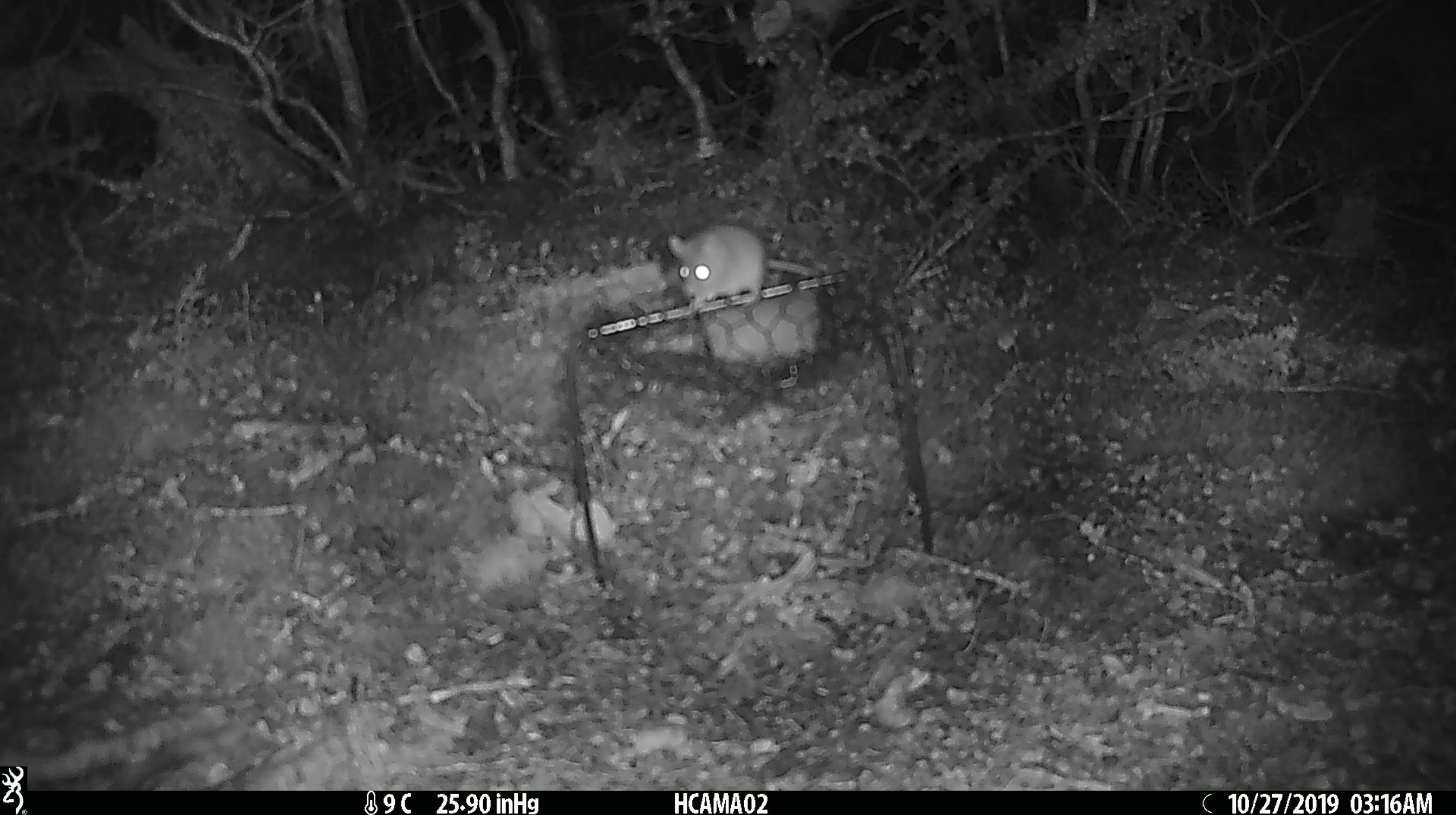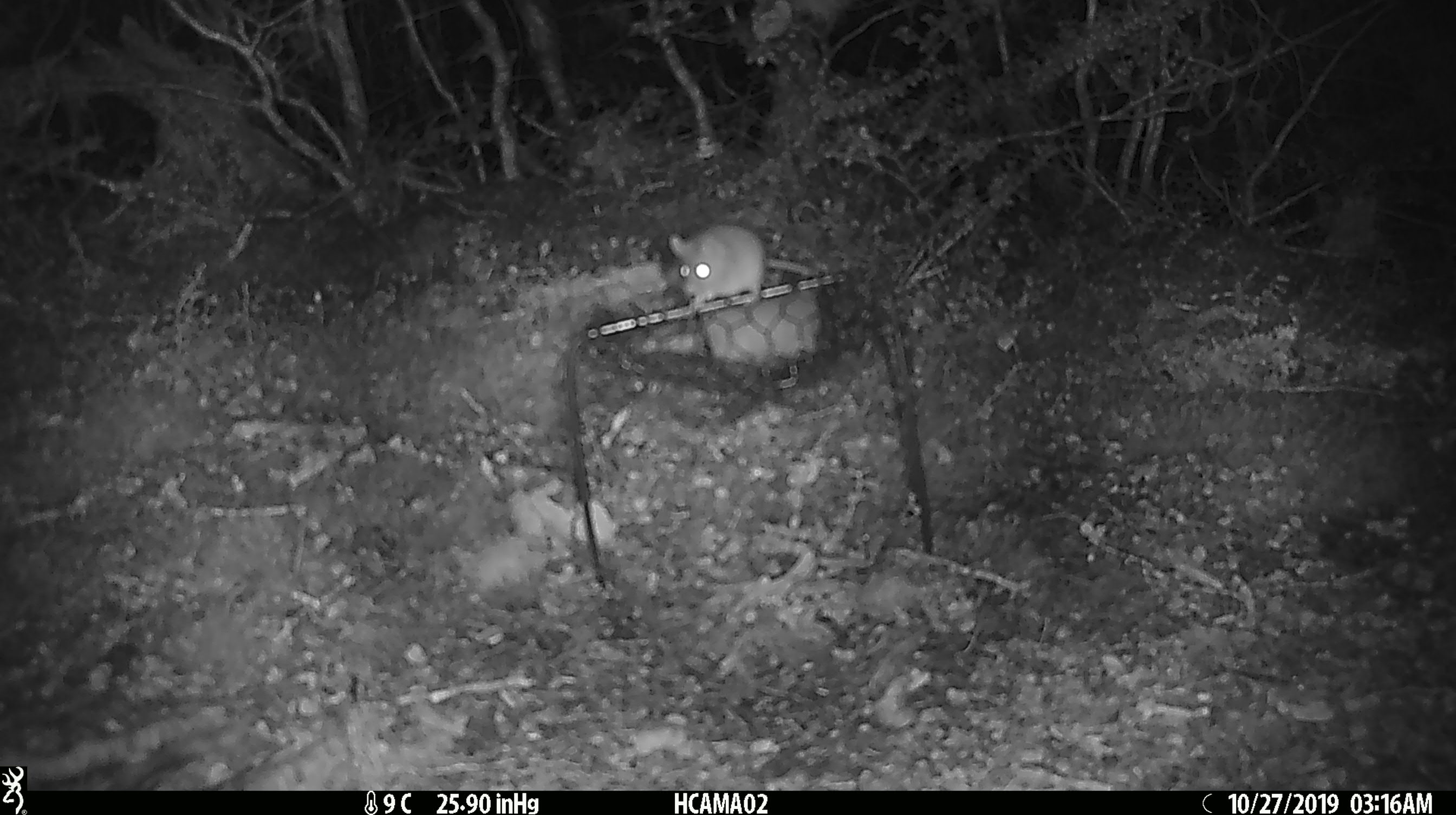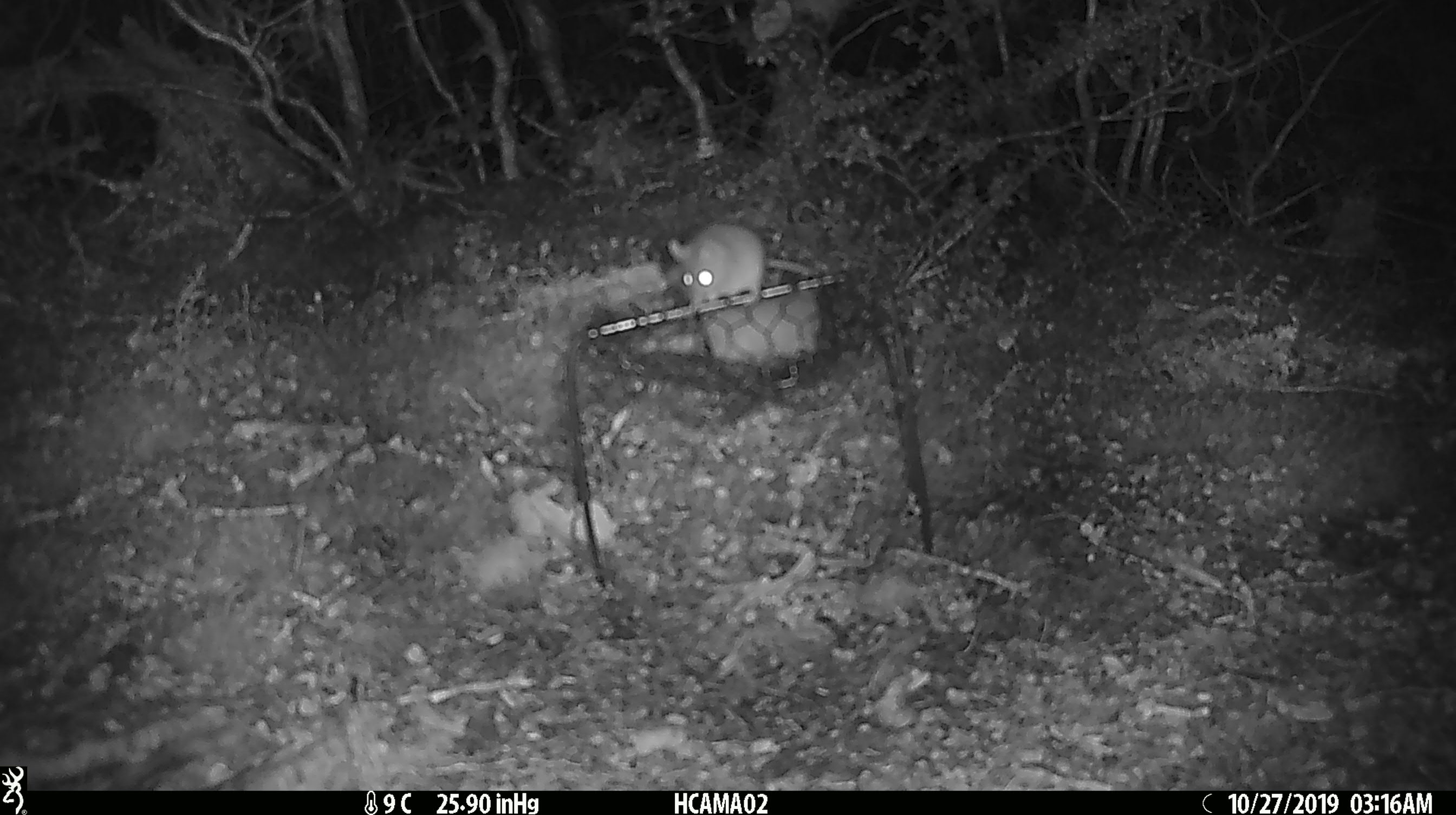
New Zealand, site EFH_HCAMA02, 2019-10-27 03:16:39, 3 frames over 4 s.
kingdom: Animalia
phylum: Chordata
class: Mammalia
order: Rodentia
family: Muridae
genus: Mus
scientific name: Mus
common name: mouse